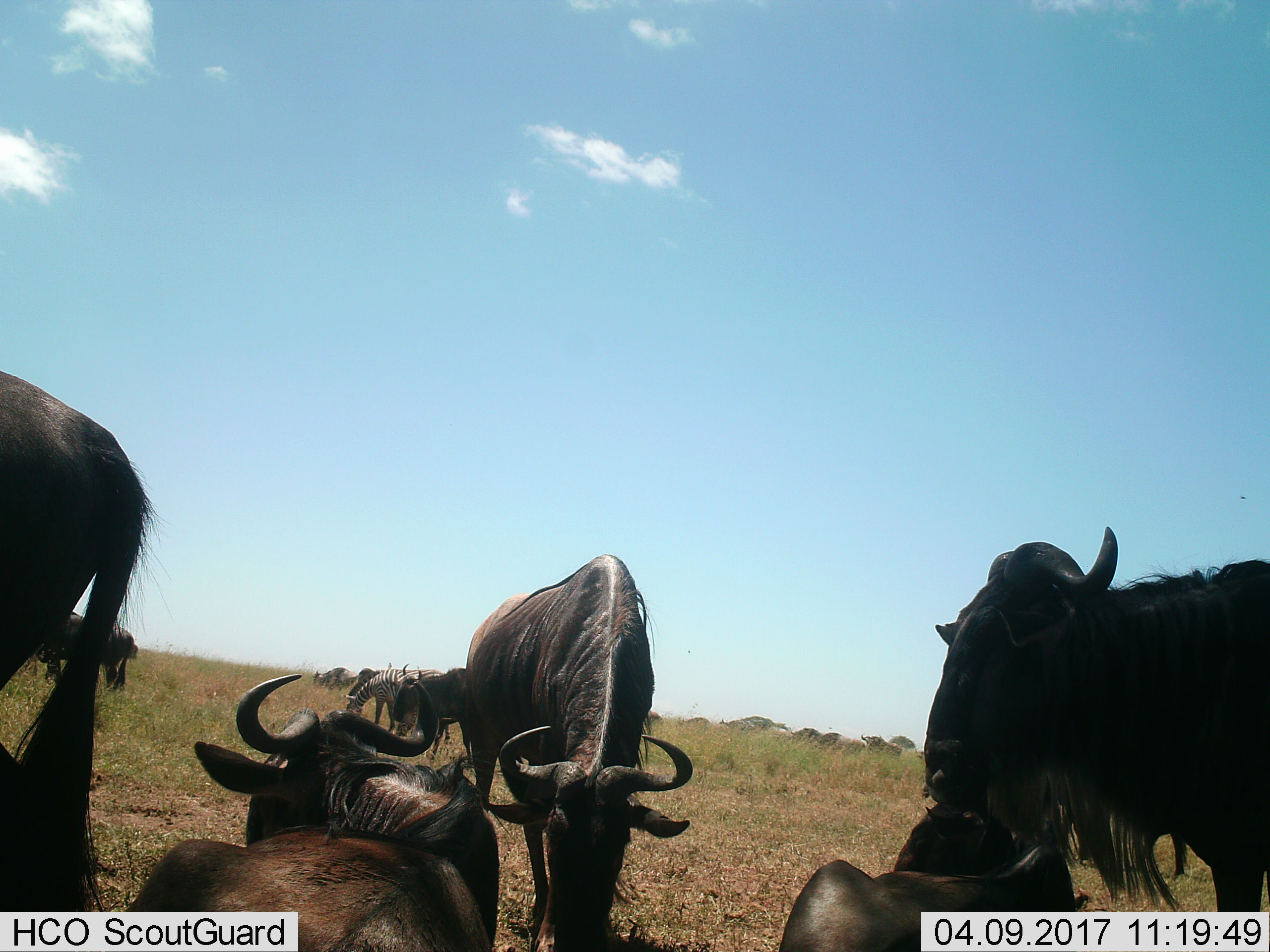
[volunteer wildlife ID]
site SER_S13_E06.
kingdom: Animalia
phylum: Chordata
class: Mammalia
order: Artiodactyla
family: Bovidae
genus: Connochaetes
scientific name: Connochaetes taurinus taurinus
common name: blue wildebeest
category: wildebeestblue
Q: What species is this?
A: Wildebeestblue (blue wildebeest) (Connochaetes taurinus taurinus).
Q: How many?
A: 8.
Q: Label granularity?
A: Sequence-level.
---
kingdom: Animalia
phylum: Chordata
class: Mammalia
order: Perissodactyla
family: Equidae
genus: Equus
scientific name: Equus quagga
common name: plains zebra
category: zebraplains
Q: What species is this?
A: Zebraplains (plains zebra) (Equus quagga).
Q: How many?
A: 1.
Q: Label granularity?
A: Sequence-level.